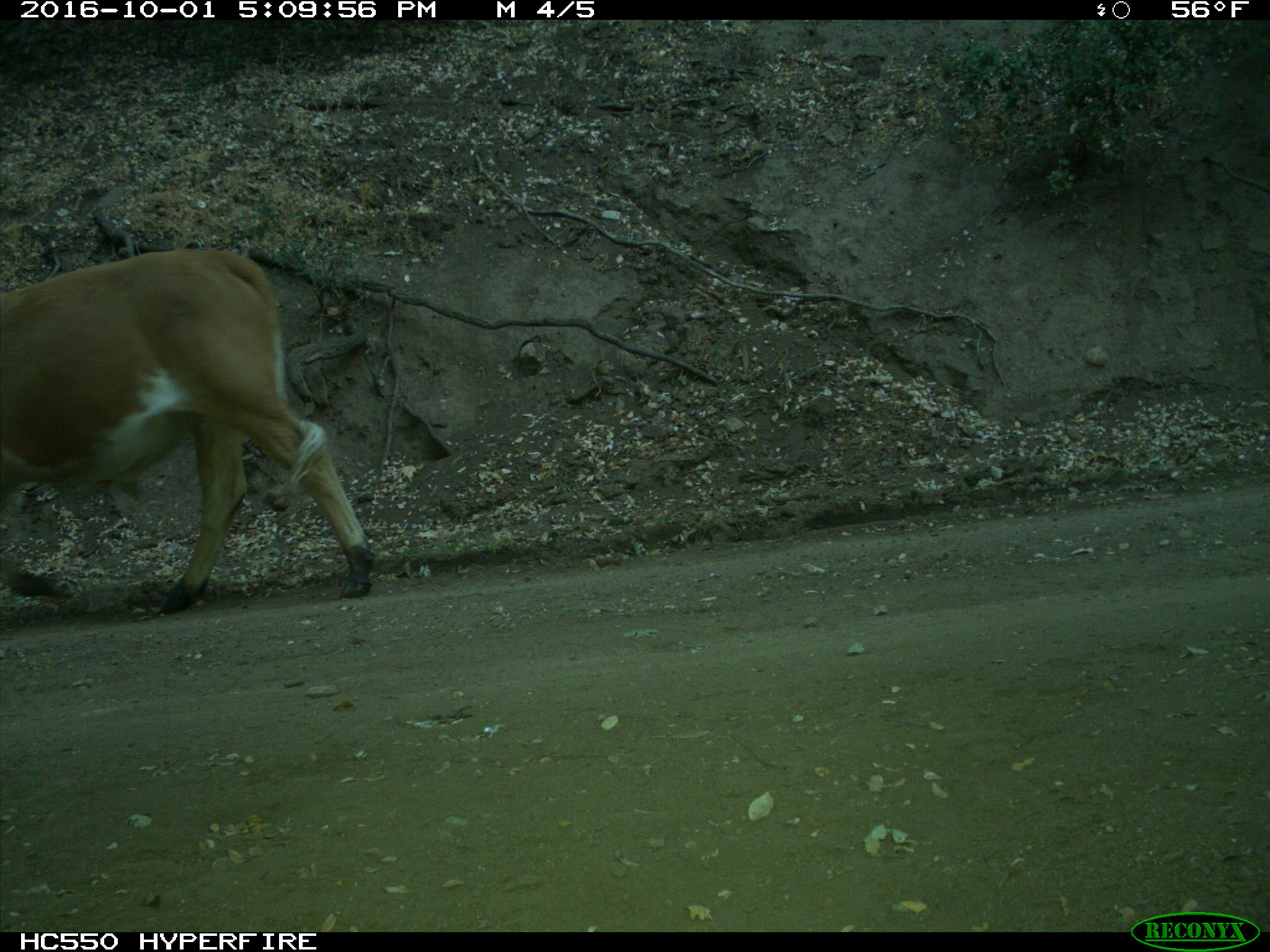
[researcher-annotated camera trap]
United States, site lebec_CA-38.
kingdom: Animalia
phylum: Chordata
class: Mammalia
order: Artiodactyla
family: Bovidae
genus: Bos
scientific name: Bos taurus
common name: domestic cow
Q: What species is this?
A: Bos taurus (domestic cow).